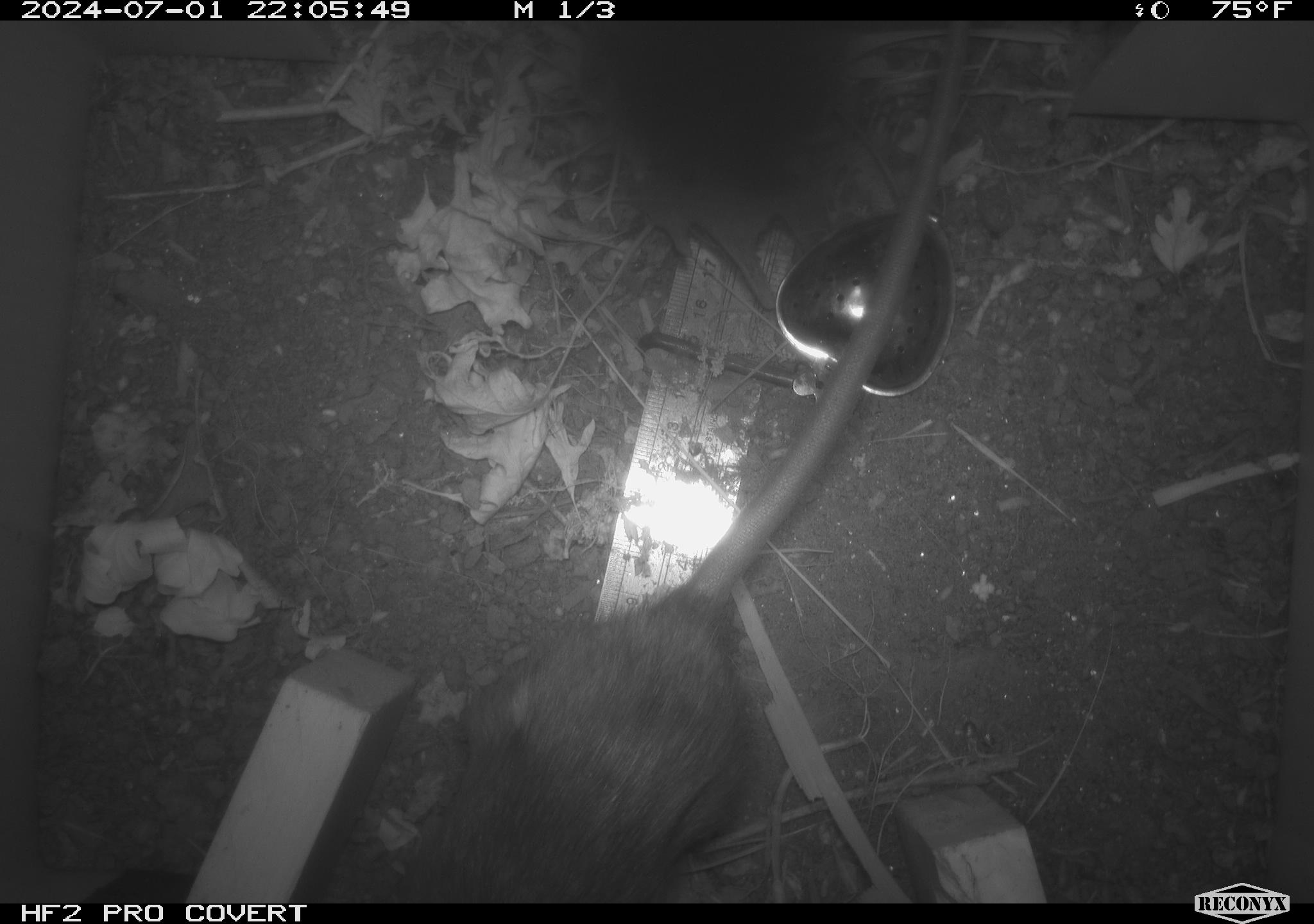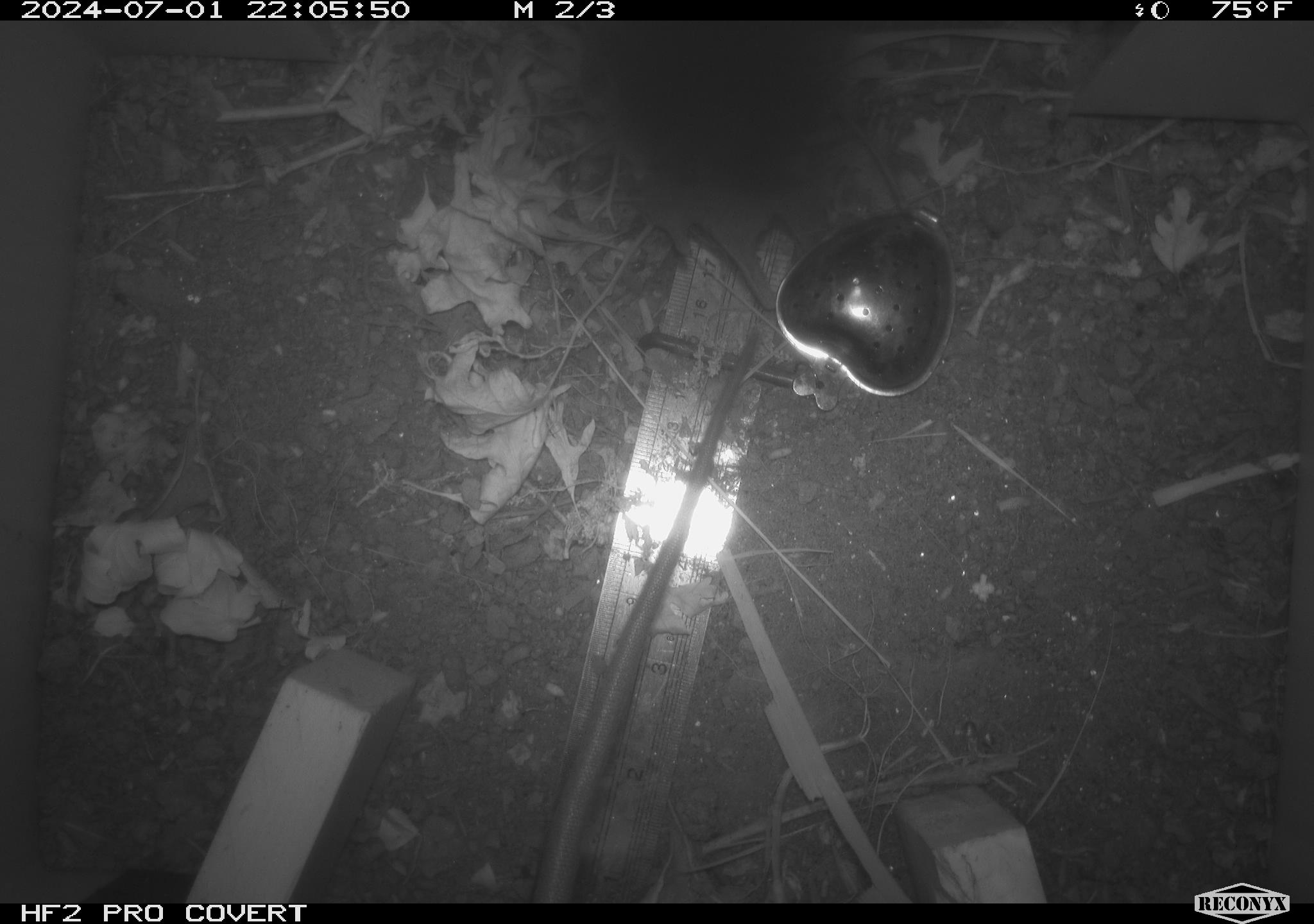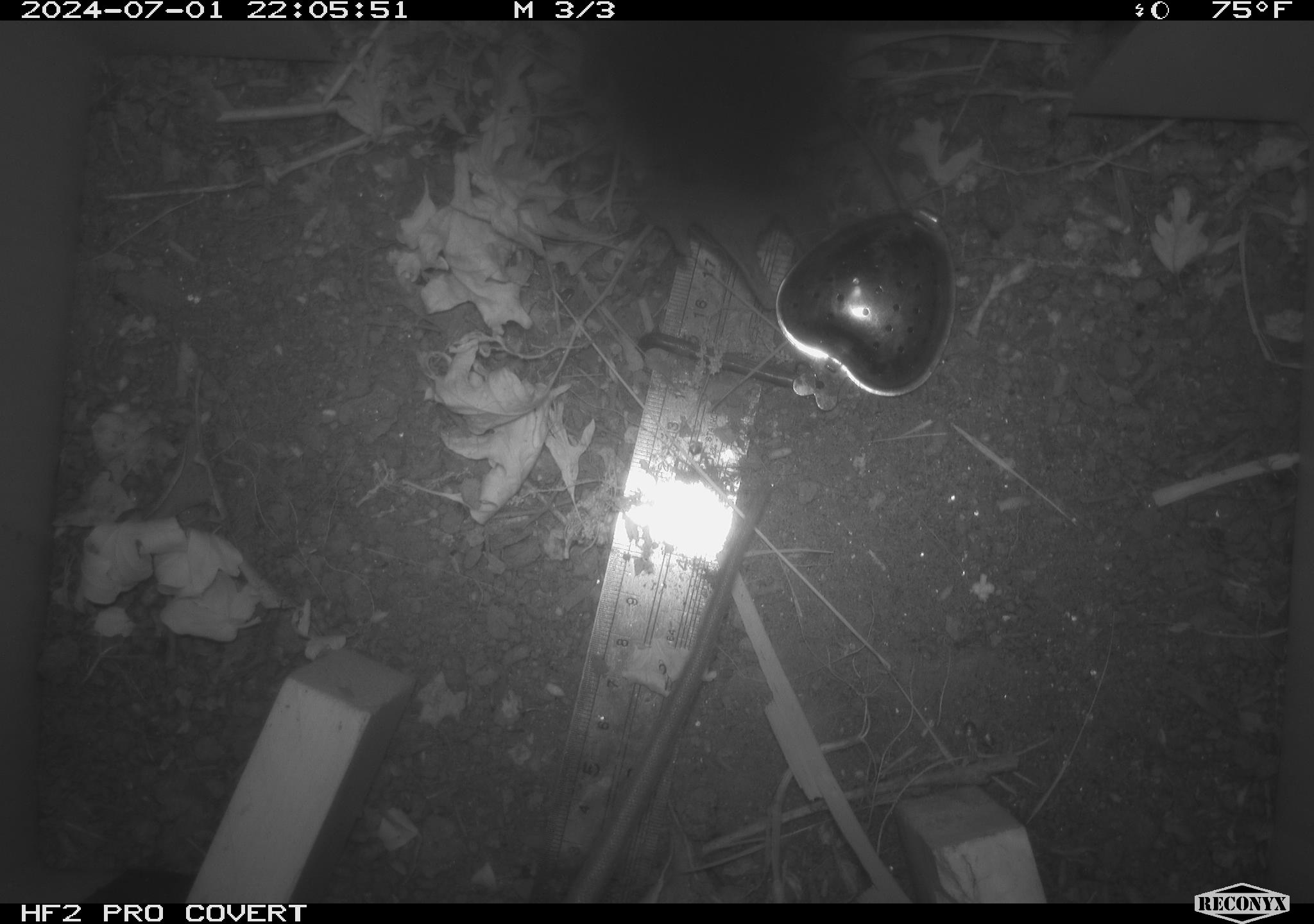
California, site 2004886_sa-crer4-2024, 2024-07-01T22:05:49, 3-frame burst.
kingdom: Animalia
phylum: Chordata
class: Mammalia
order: Rodentia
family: Muridae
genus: Rattus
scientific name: Rattus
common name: rat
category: rattus species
Rattus species (rat) (Rattus).